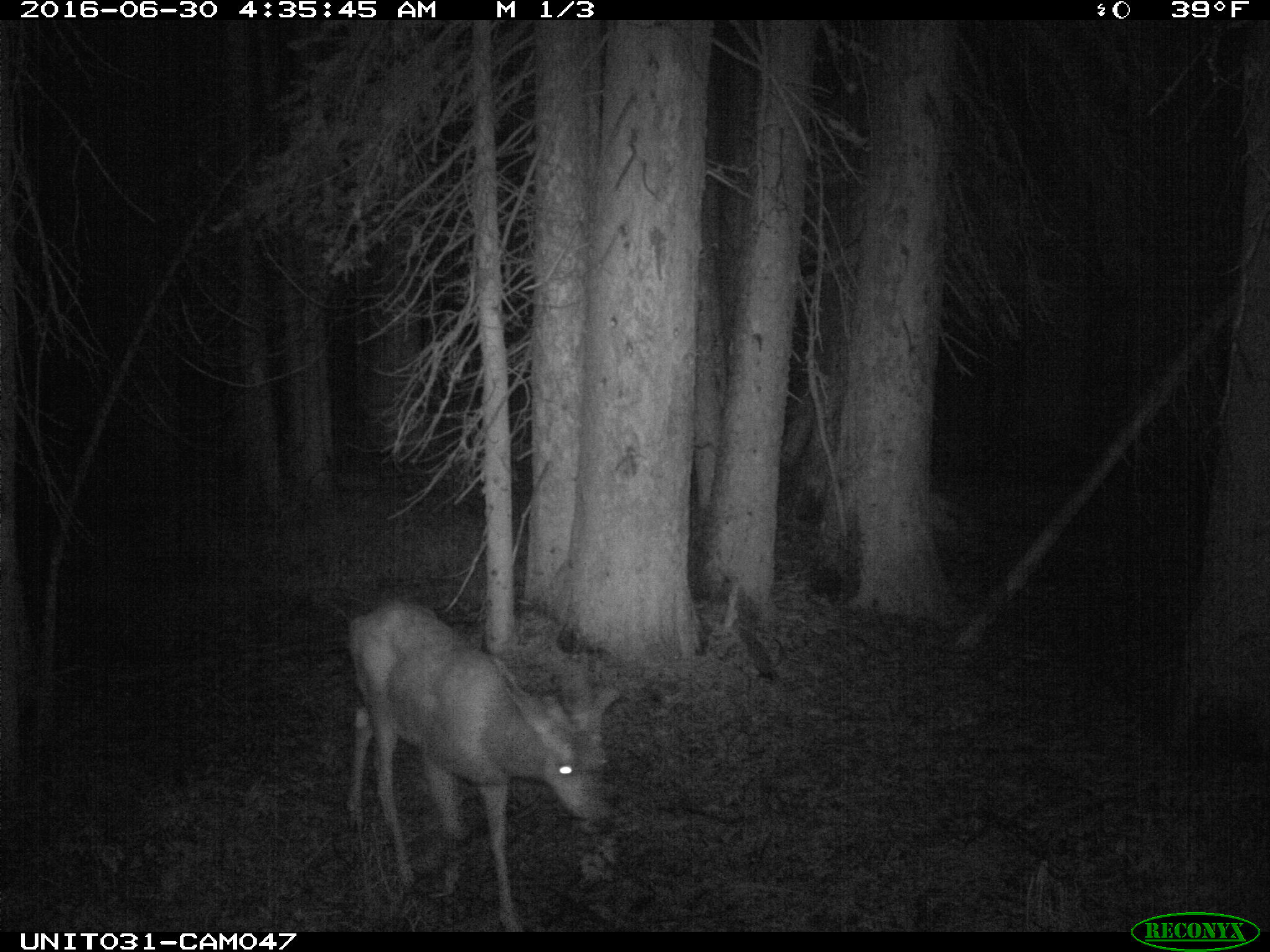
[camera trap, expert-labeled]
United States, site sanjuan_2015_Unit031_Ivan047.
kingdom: Animalia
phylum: Chordata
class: Mammalia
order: Artiodactyla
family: Cervidae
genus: Odocoileus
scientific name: Odocoileus hemionus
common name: mule deer